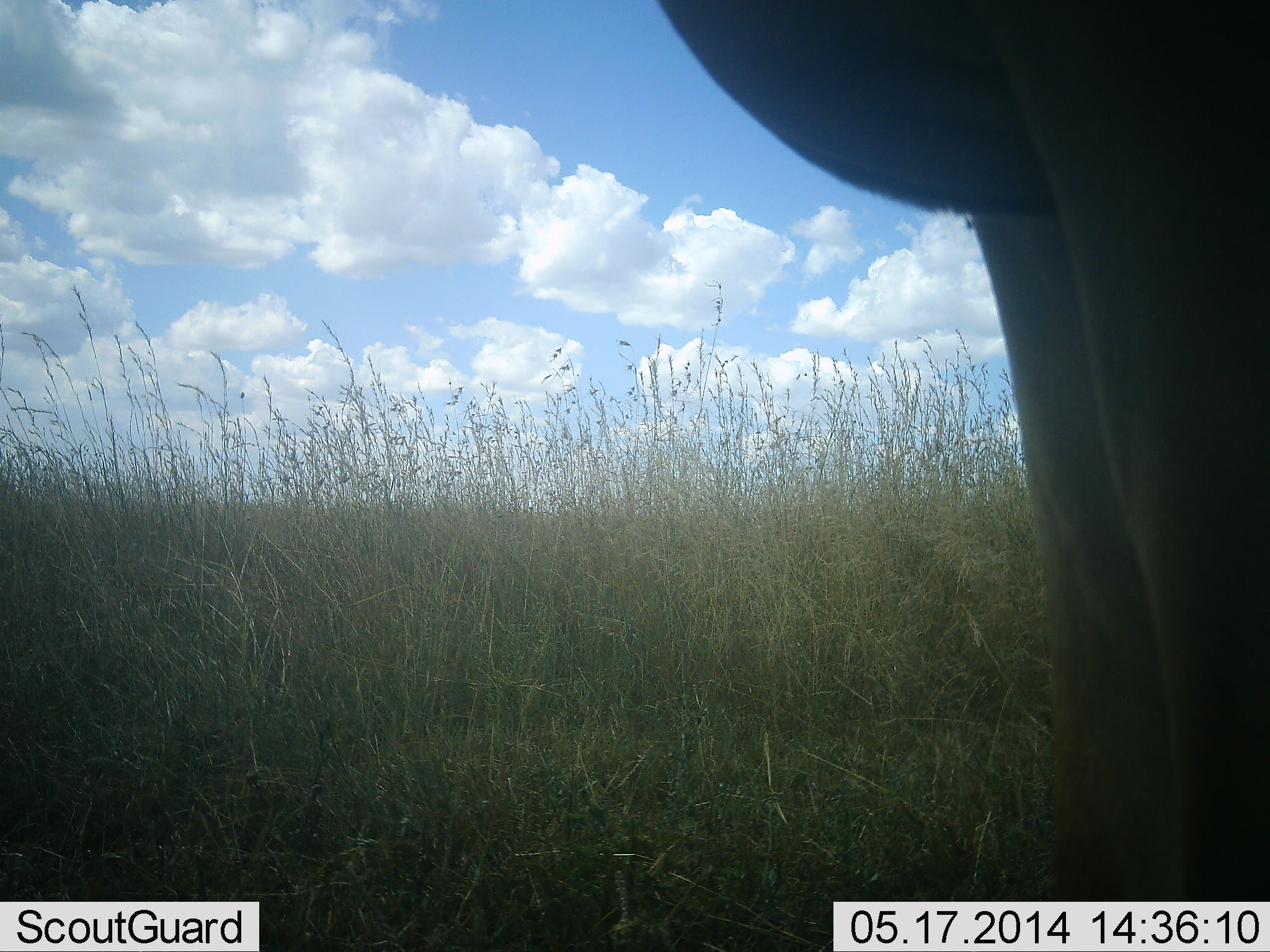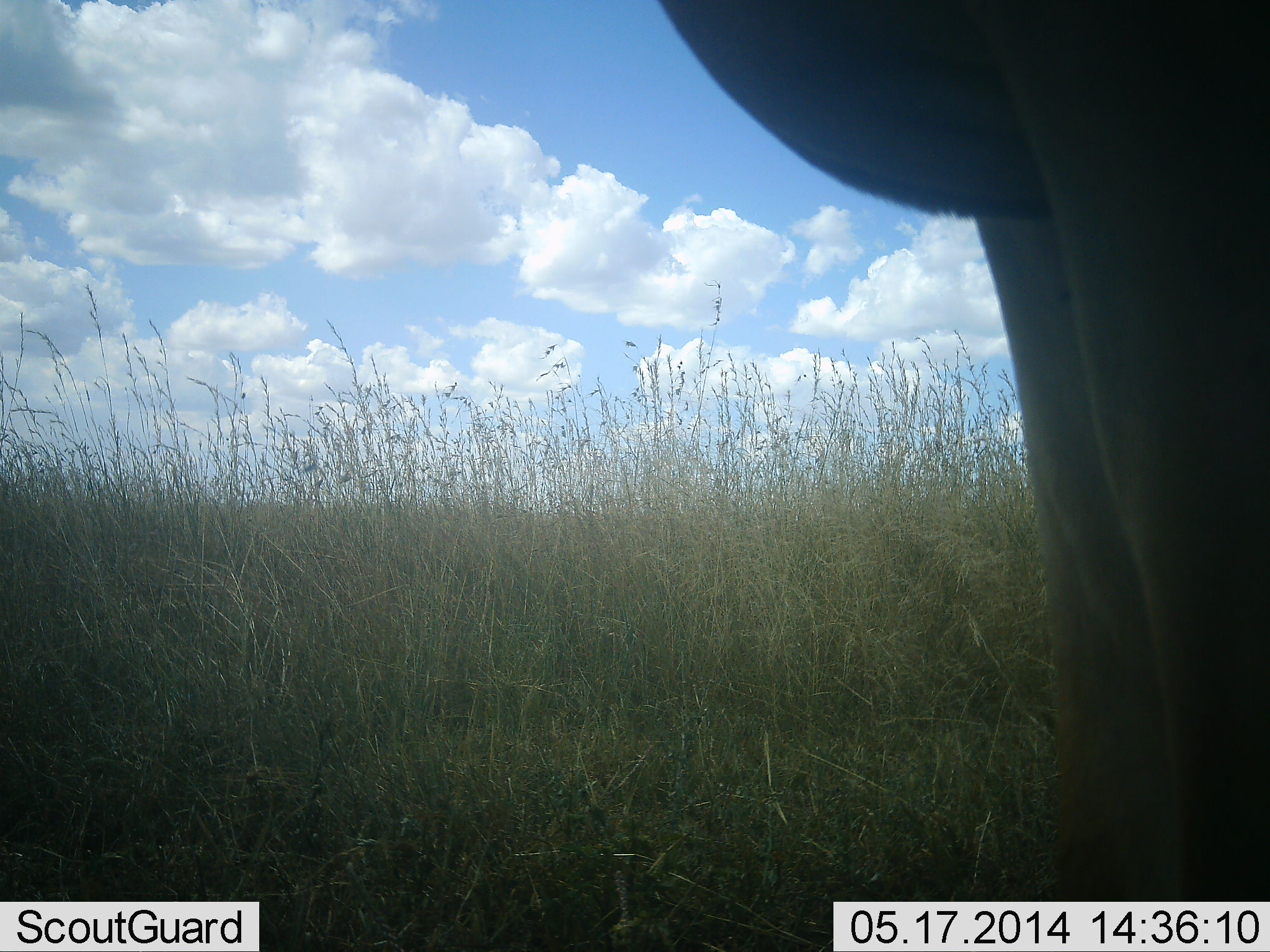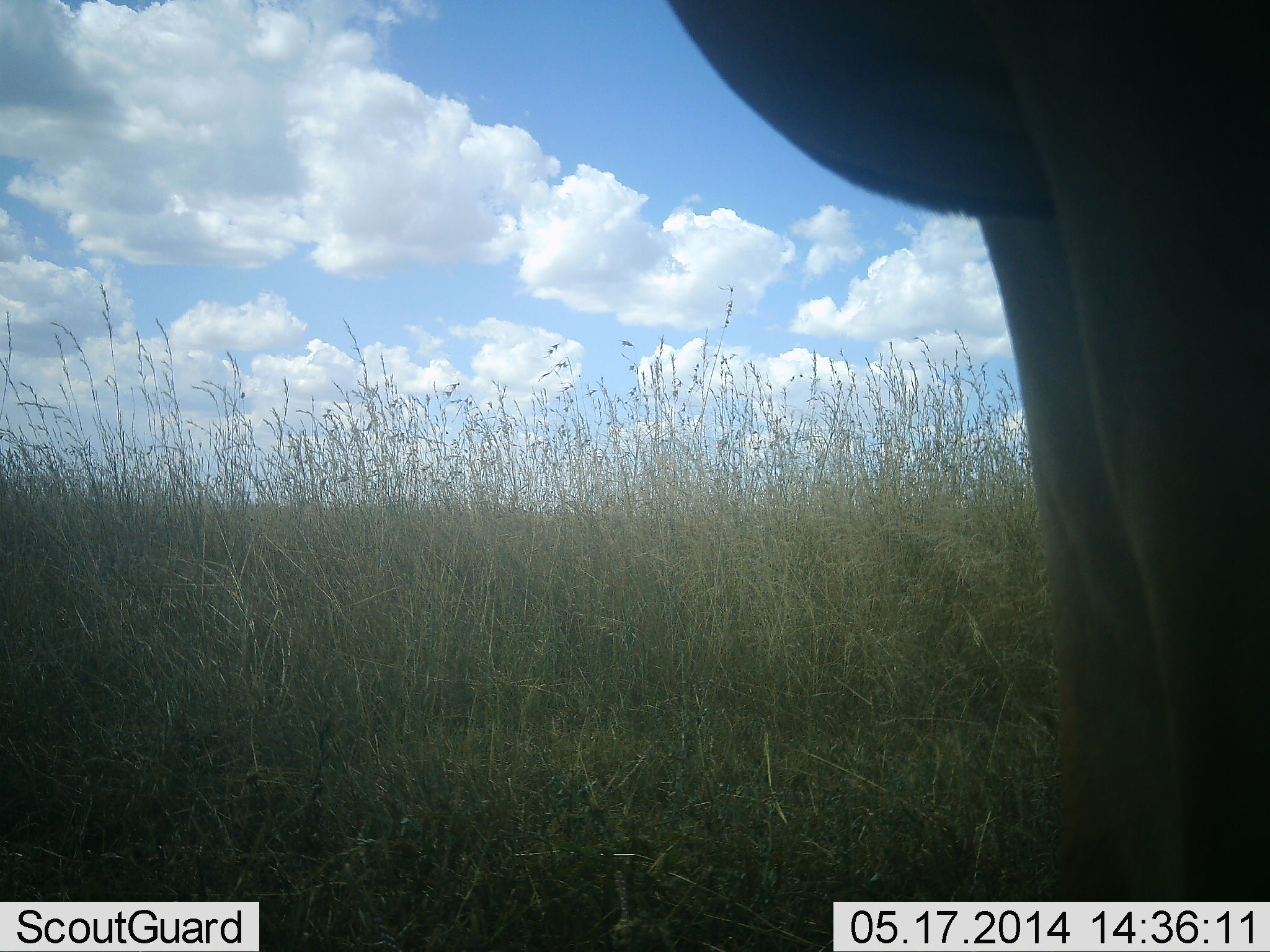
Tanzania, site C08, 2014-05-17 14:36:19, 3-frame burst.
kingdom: Animalia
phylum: Chordata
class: Mammalia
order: Artiodactyla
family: Bovidae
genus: Alcelaphus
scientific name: Alcelaphus buselaphus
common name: hartebeest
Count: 1.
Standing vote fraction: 100%.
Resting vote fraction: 0%.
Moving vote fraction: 0%.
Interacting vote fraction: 0%.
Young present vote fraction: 0%.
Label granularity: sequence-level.